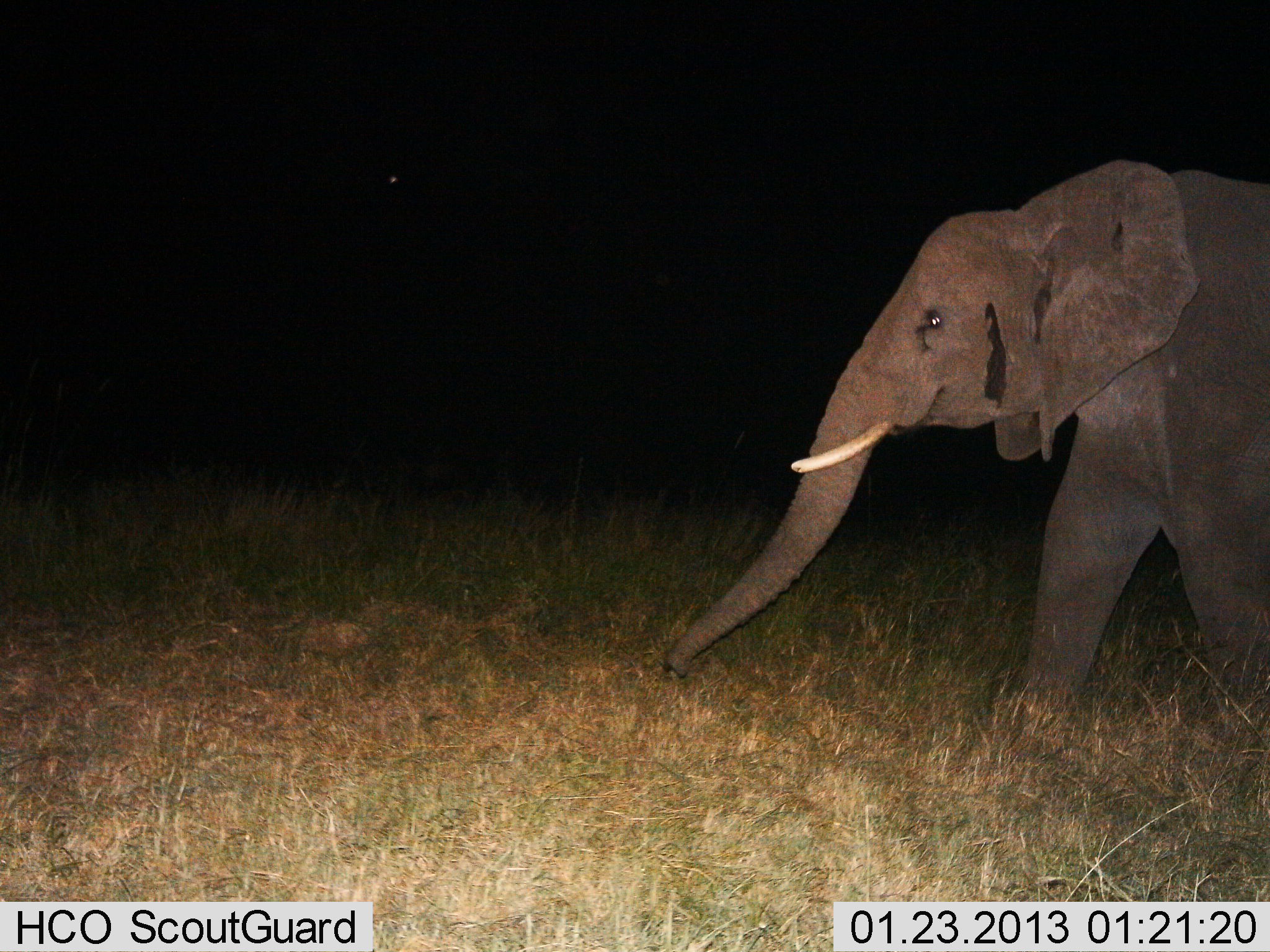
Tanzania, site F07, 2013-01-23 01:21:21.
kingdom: Animalia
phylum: Chordata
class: Mammalia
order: Proboscidea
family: Elephantidae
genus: Loxodonta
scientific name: Loxodonta africana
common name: african bush elephant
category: elephant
Elephant (african bush elephant) (Loxodonta africana), count 1. Behavior (volunteer vote fractions): standing 9%, resting 0%, moving 89%, interacting 0%. Young present (vote fraction): 2%. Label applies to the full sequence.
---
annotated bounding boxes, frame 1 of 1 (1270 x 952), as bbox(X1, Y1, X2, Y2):
animal: bbox(660, 158, 1270, 706)